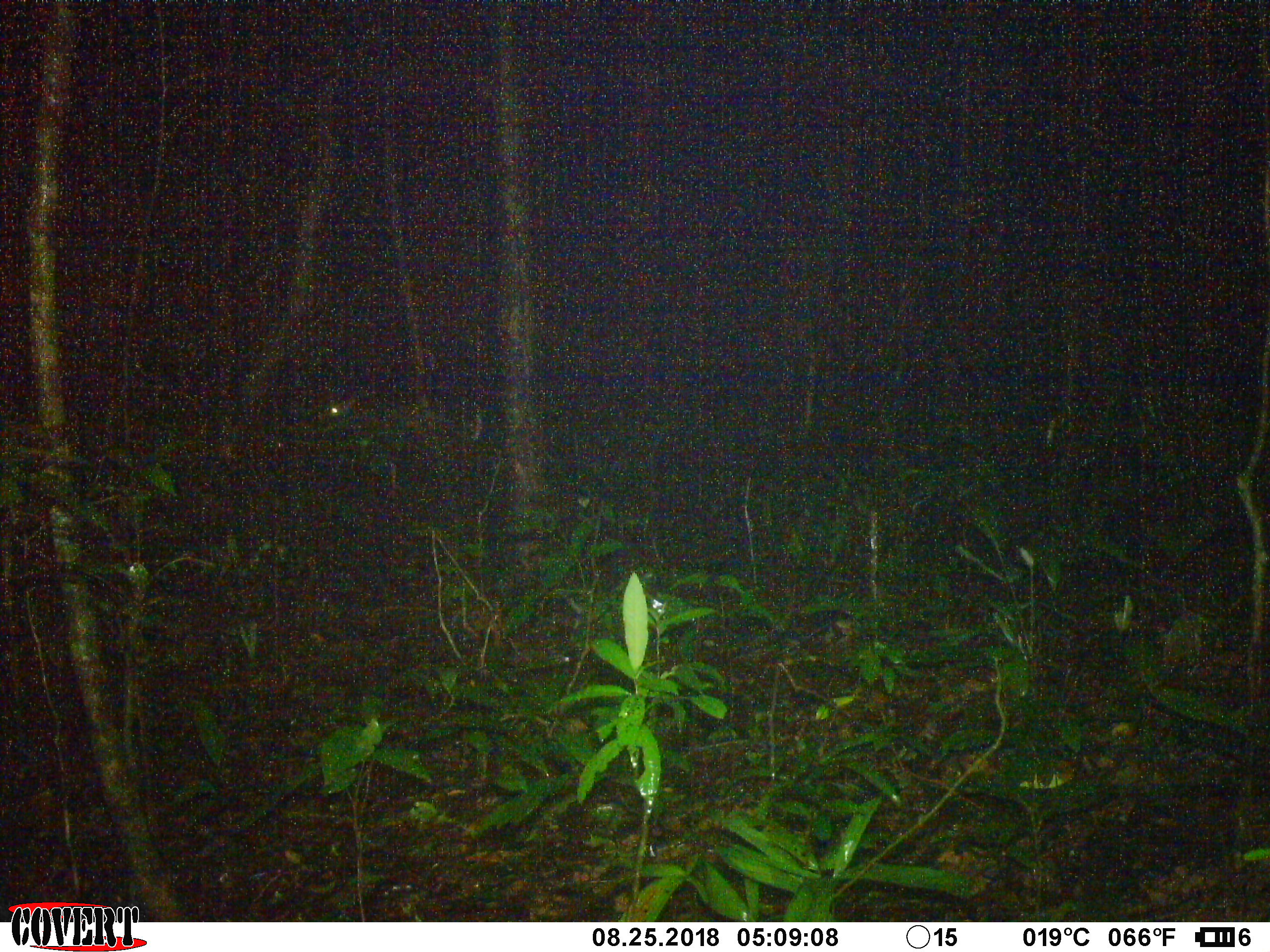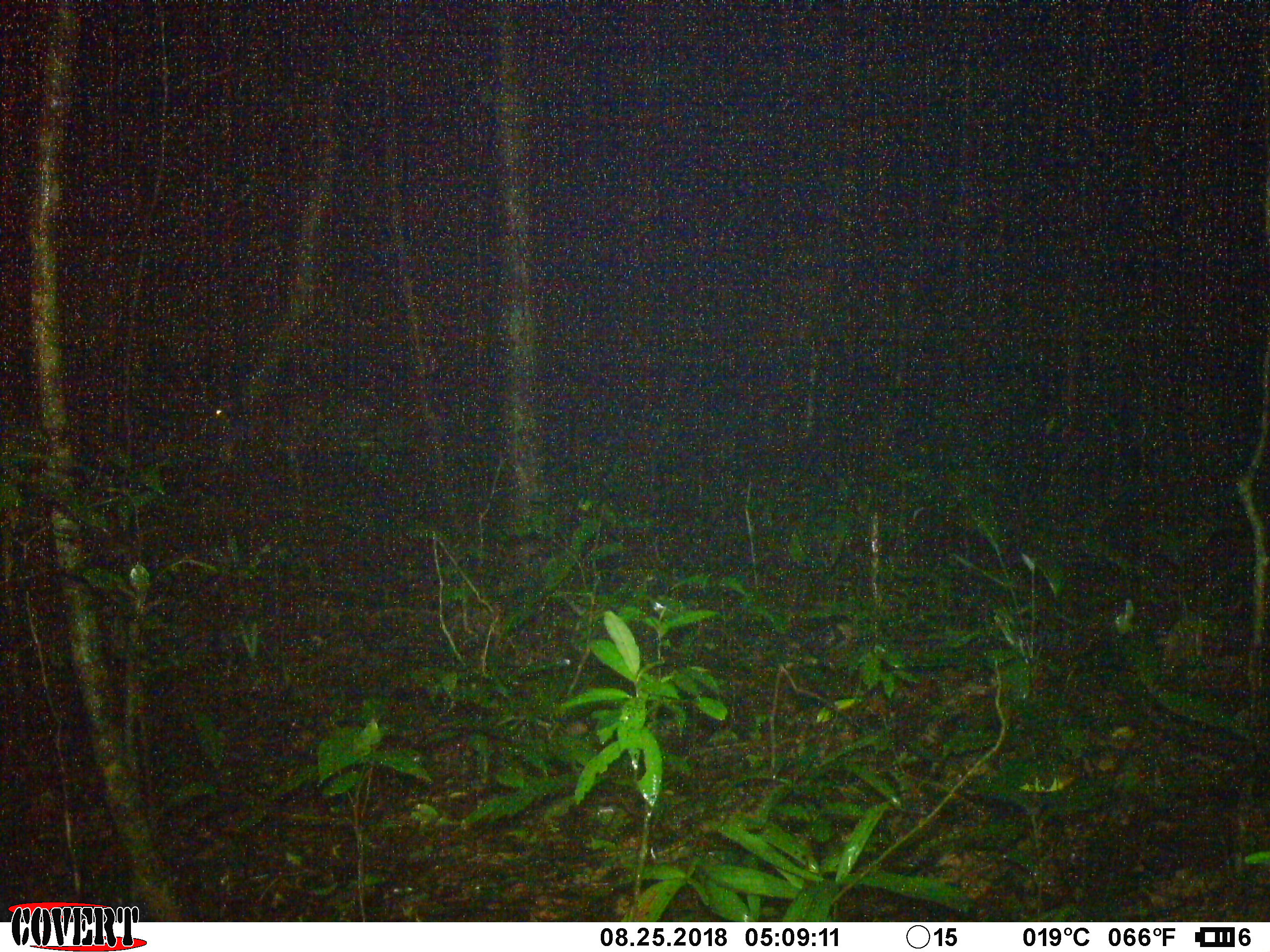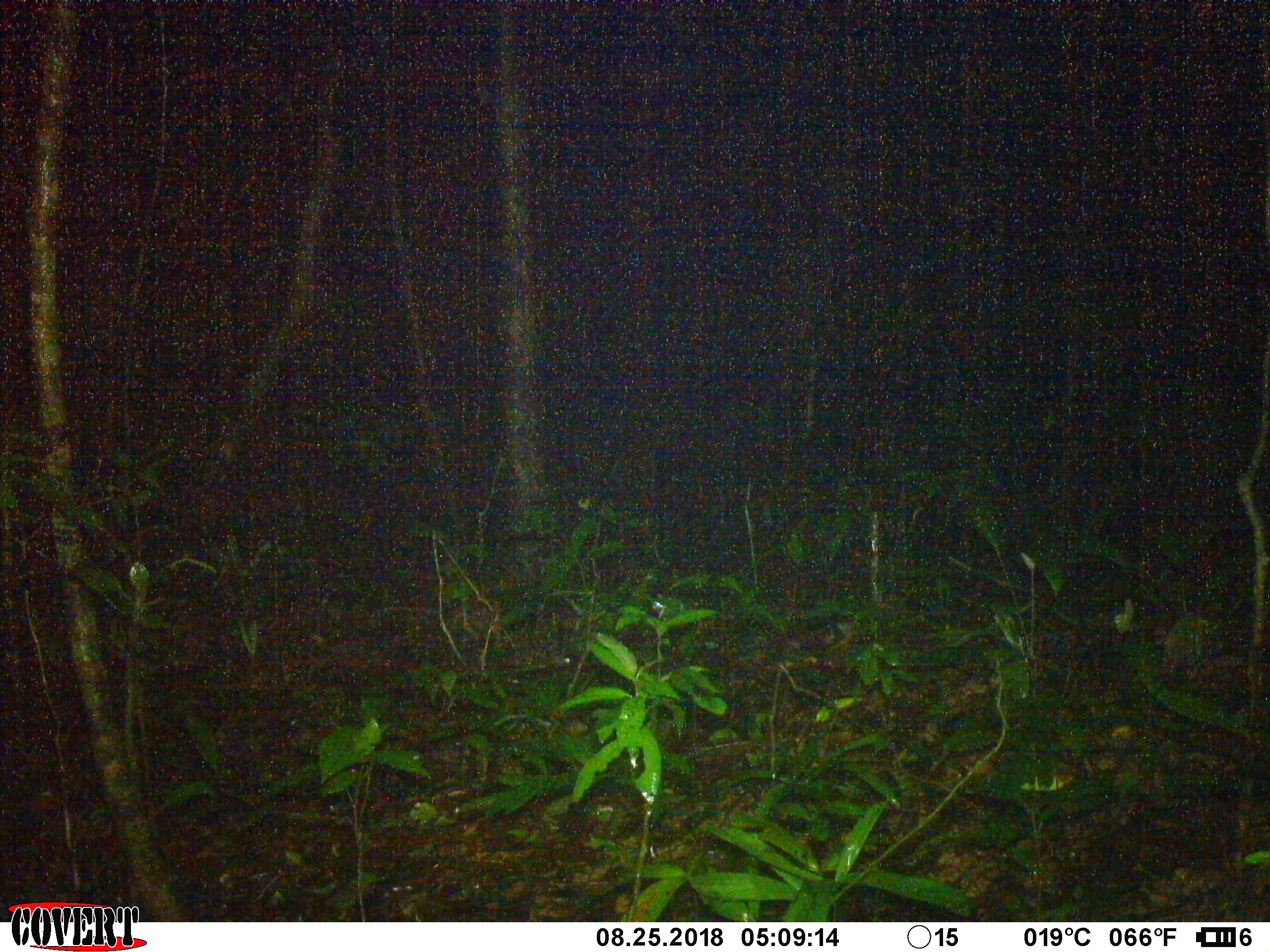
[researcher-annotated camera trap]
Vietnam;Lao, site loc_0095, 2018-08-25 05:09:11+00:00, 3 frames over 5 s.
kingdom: Animalia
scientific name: Animalia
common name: animal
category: unidentified animal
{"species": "unidentified animal (animal) (Animalia)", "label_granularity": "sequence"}